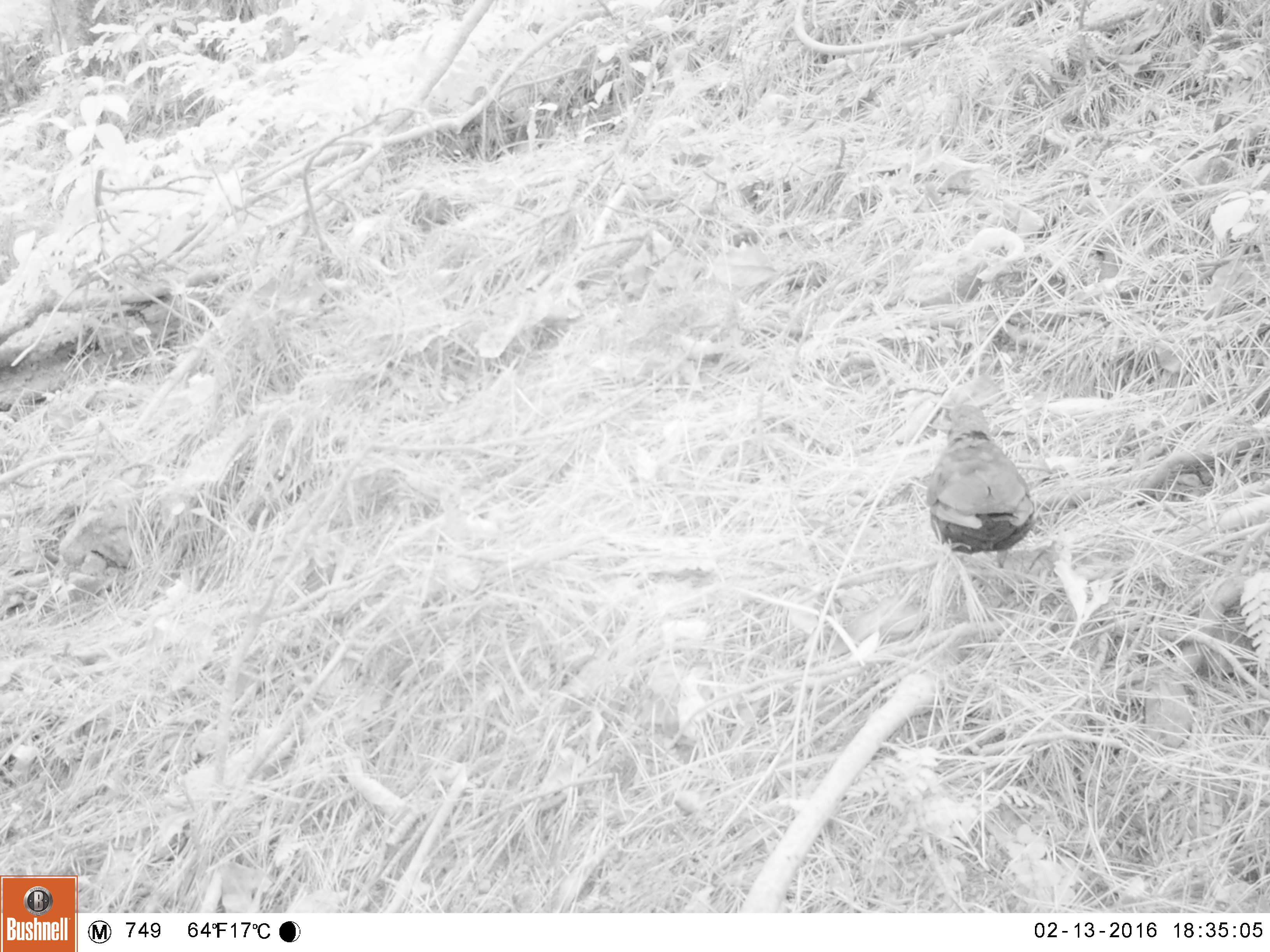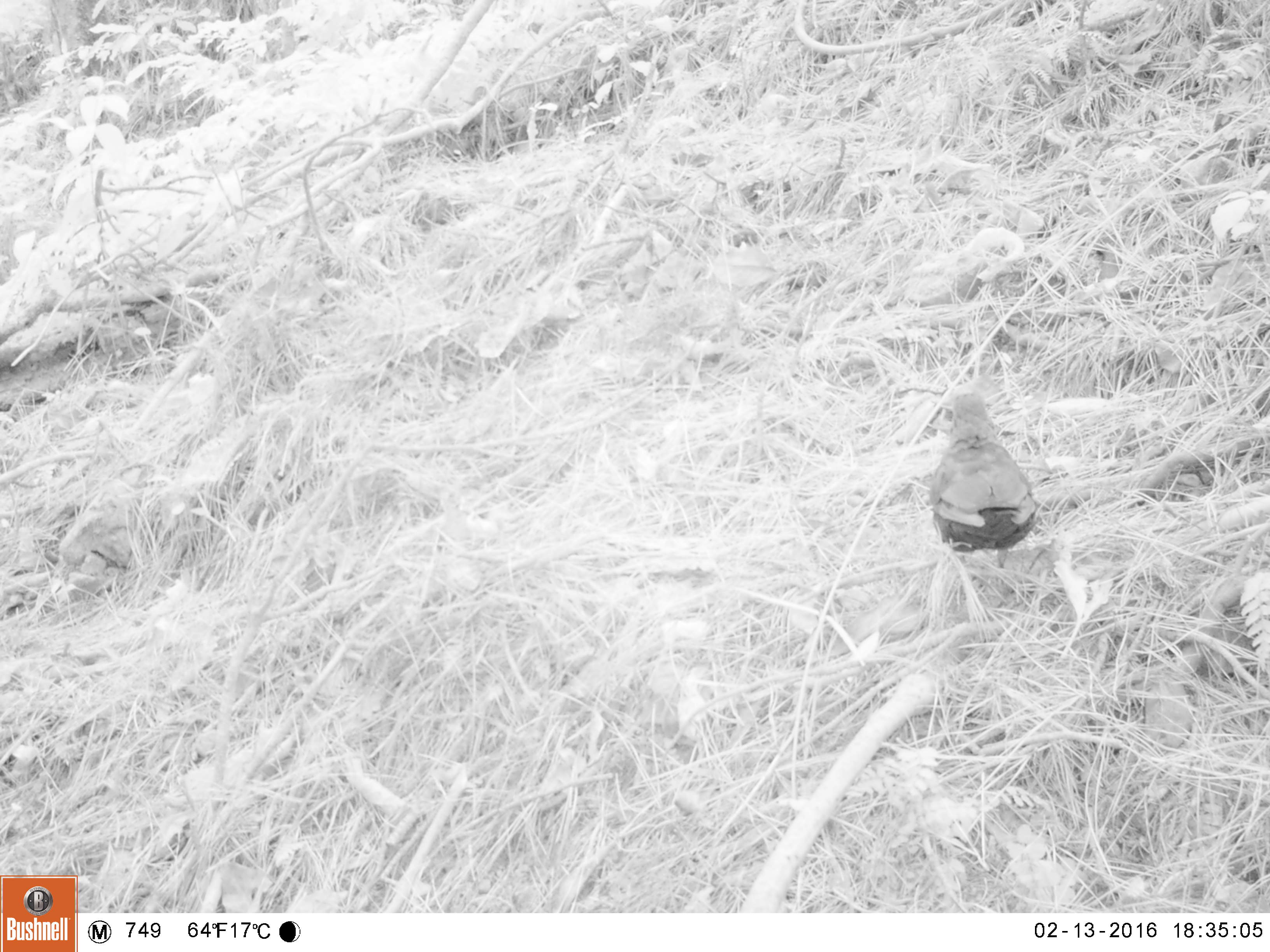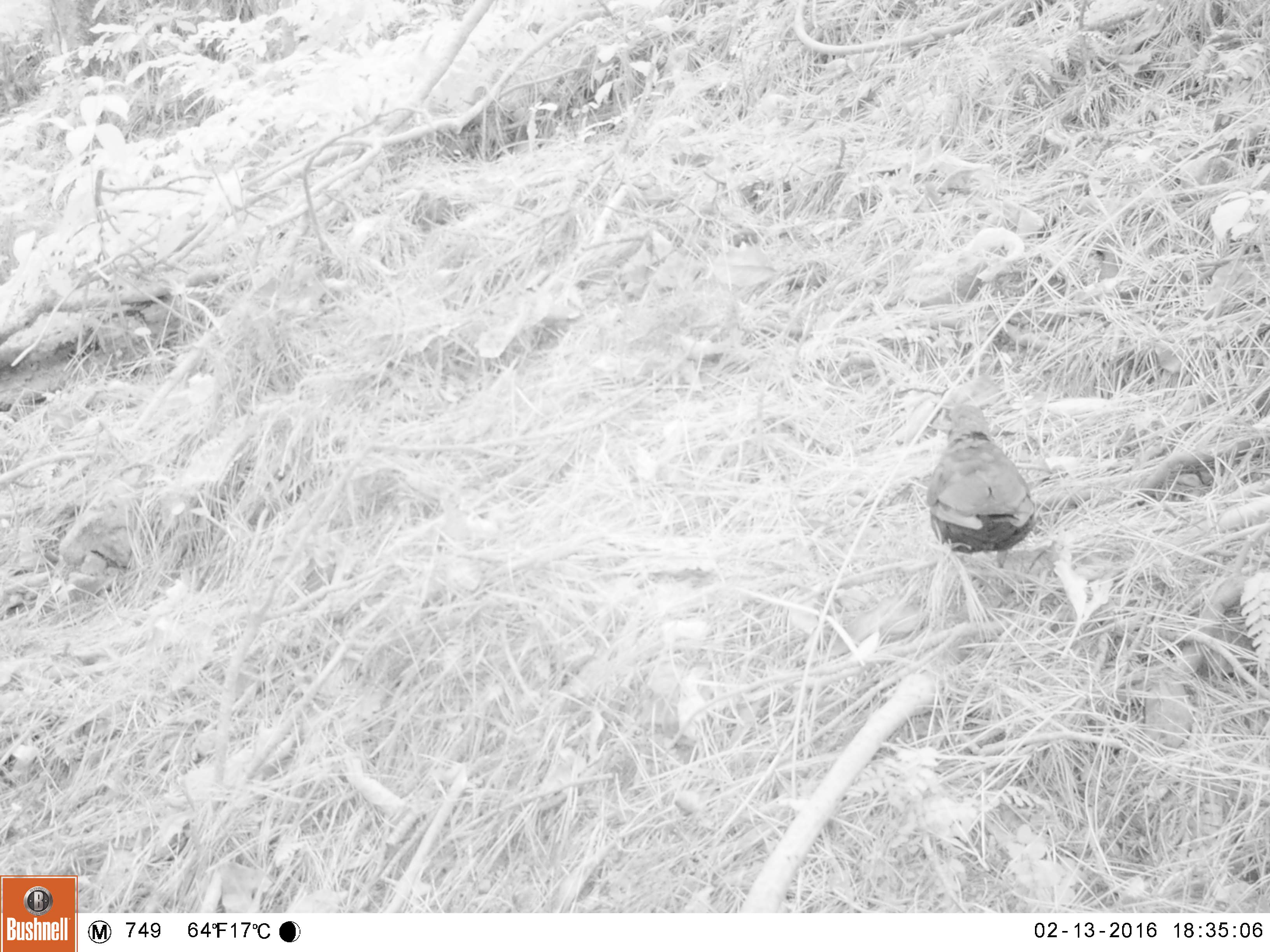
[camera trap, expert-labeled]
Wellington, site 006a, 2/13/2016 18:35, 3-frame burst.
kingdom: Animalia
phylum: Chordata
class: Aves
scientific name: Aves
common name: bird